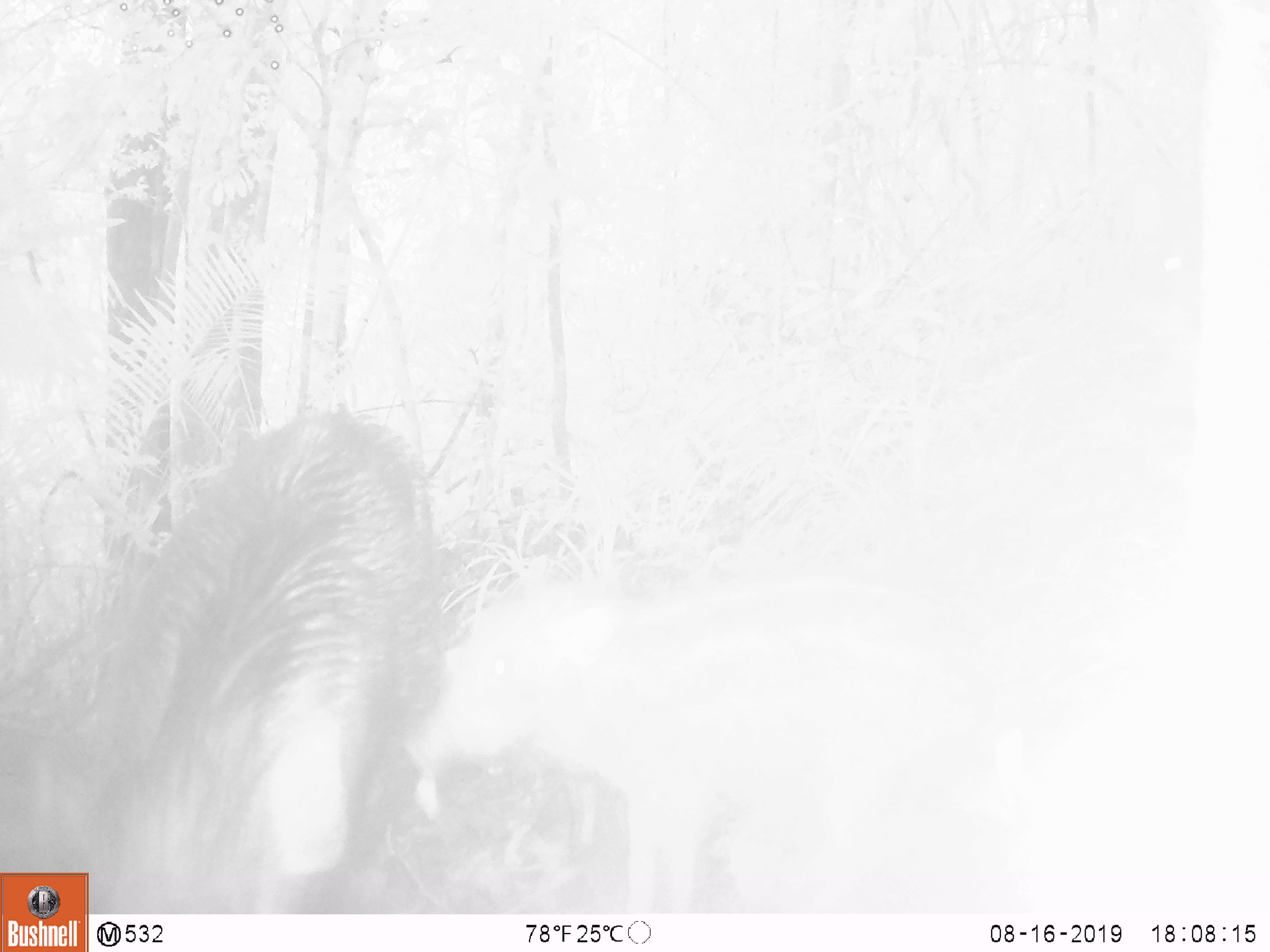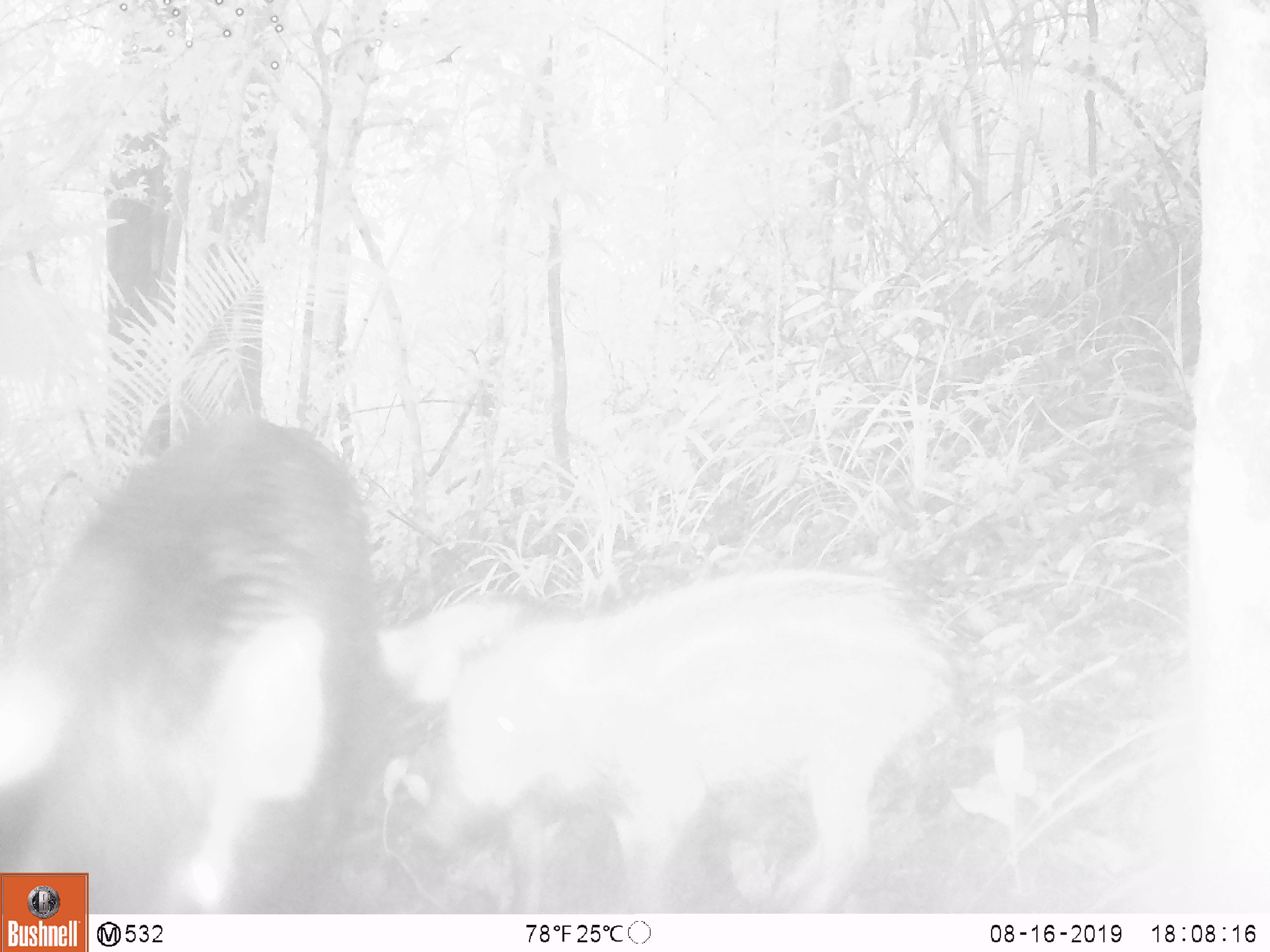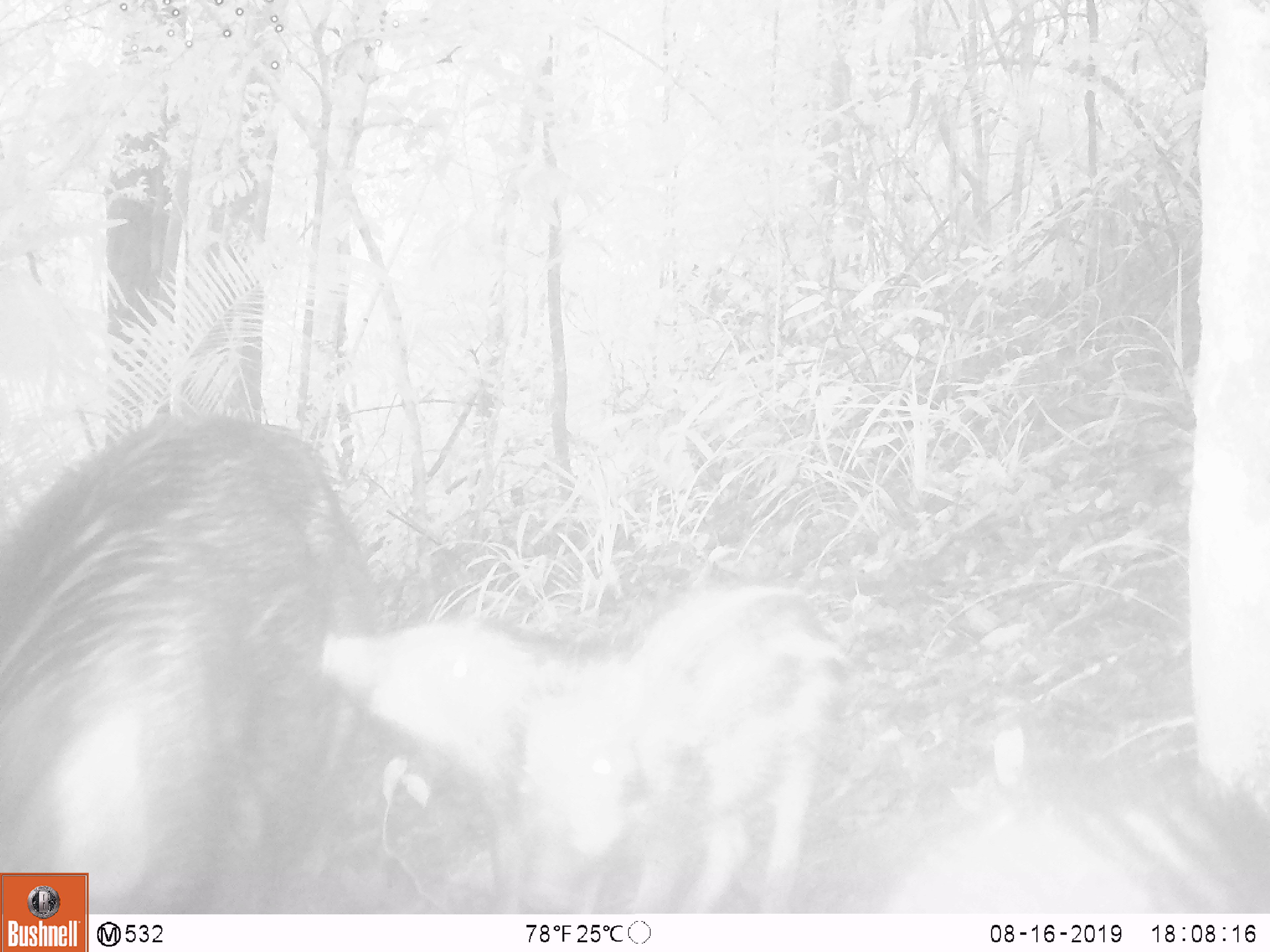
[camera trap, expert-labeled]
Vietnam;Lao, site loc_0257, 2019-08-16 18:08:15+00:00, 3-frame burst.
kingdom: Animalia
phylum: Chordata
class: Mammalia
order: Artiodactyla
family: Suidae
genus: Sus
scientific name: Sus scrofa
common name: eurasian wild pig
Eurasian wild pig (Sus scrofa). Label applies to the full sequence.